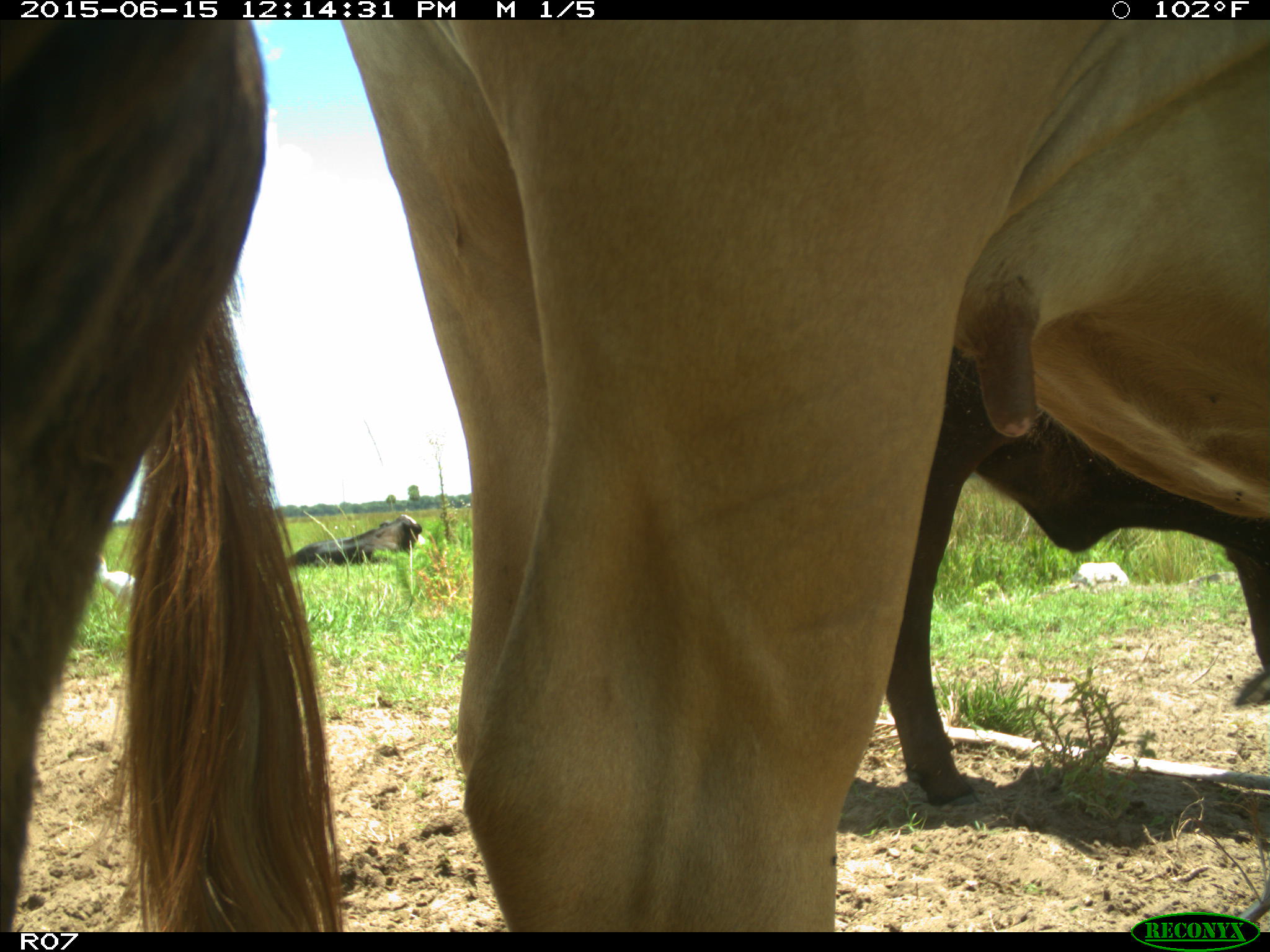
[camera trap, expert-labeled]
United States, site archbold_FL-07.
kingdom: Animalia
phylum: Chordata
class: Mammalia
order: Artiodactyla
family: Bovidae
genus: Bos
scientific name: Bos taurus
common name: domestic cow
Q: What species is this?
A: Bos taurus (domestic cow).